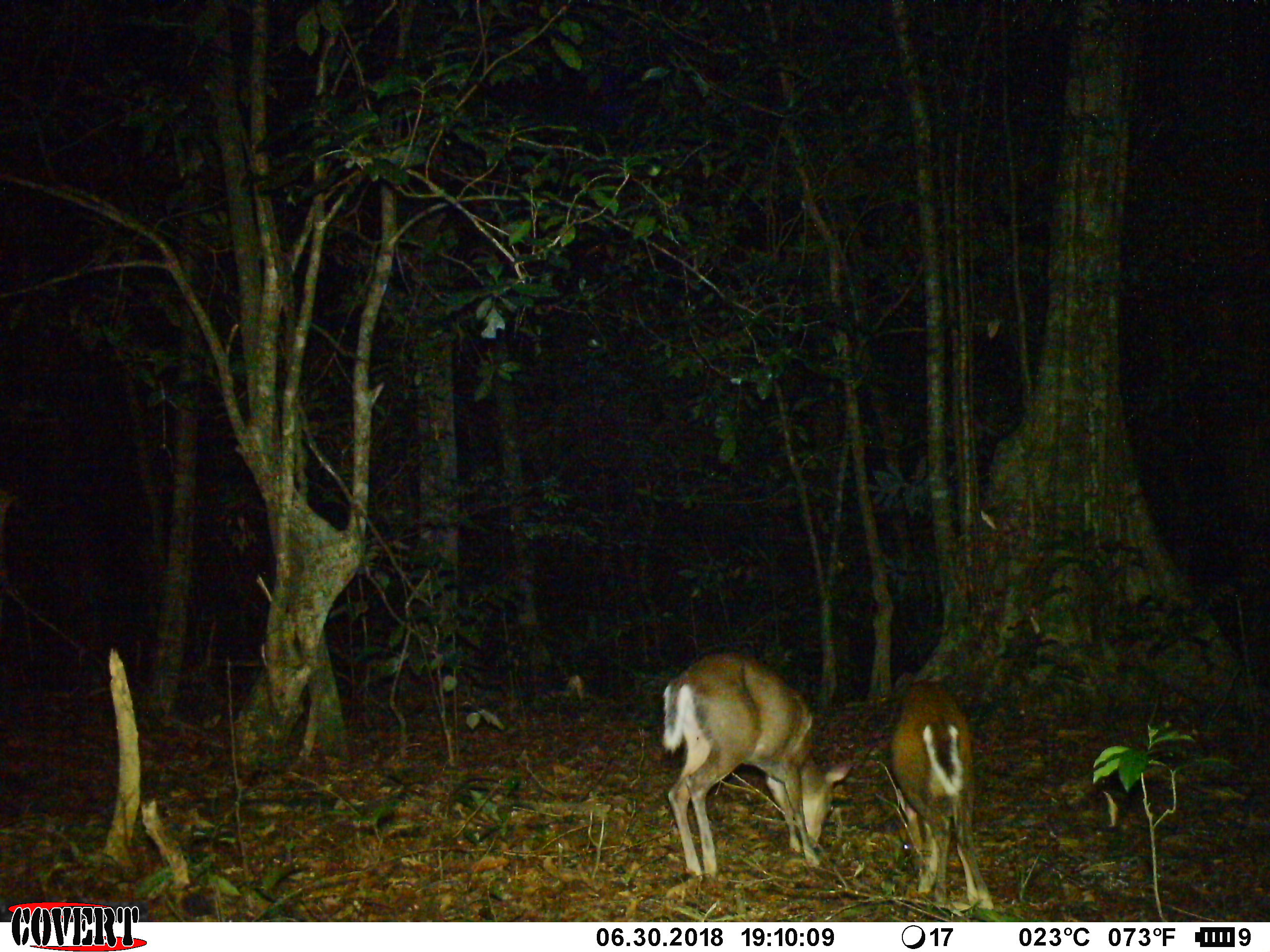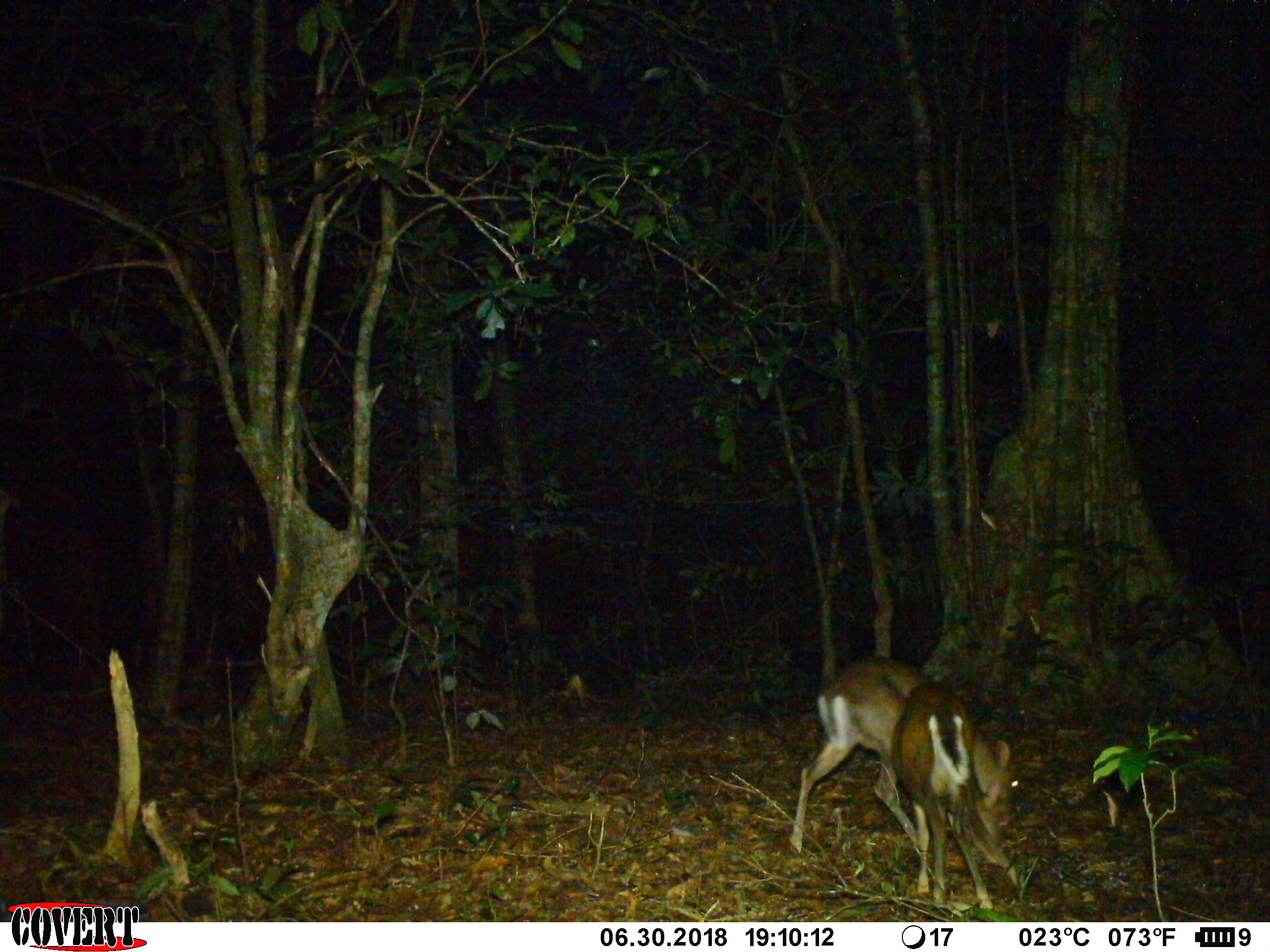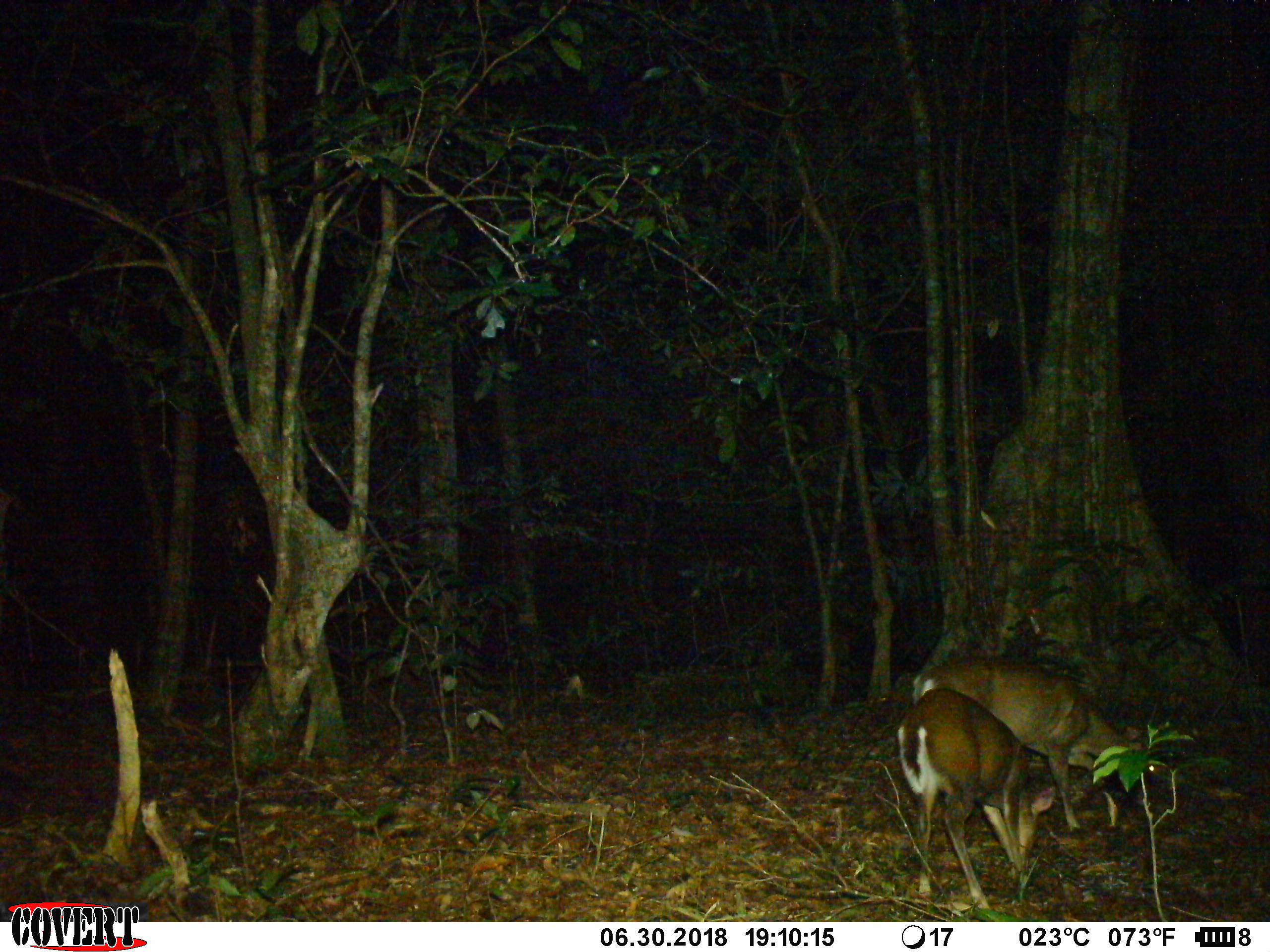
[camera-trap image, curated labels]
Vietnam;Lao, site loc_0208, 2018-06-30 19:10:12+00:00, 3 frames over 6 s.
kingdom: Animalia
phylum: Chordata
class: Mammalia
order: Artiodactyla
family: Cervidae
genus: Muntiacus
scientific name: Muntiacus rooseveltorum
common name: roosevelt's muntjac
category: roosevelts muntjac group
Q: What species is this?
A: Roosevelts muntjac group (roosevelt's muntjac) (Muntiacus rooseveltorum).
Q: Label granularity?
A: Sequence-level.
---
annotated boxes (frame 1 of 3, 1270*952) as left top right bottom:
roosevelts muntjac group: 662 650 855 884; 889 678 993 910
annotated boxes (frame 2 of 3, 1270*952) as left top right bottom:
roosevelts muntjac group: 788 654 935 860; 891 681 1019 910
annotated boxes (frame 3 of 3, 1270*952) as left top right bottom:
roosevelts muntjac group: 908 653 1155 828; 897 685 1056 909